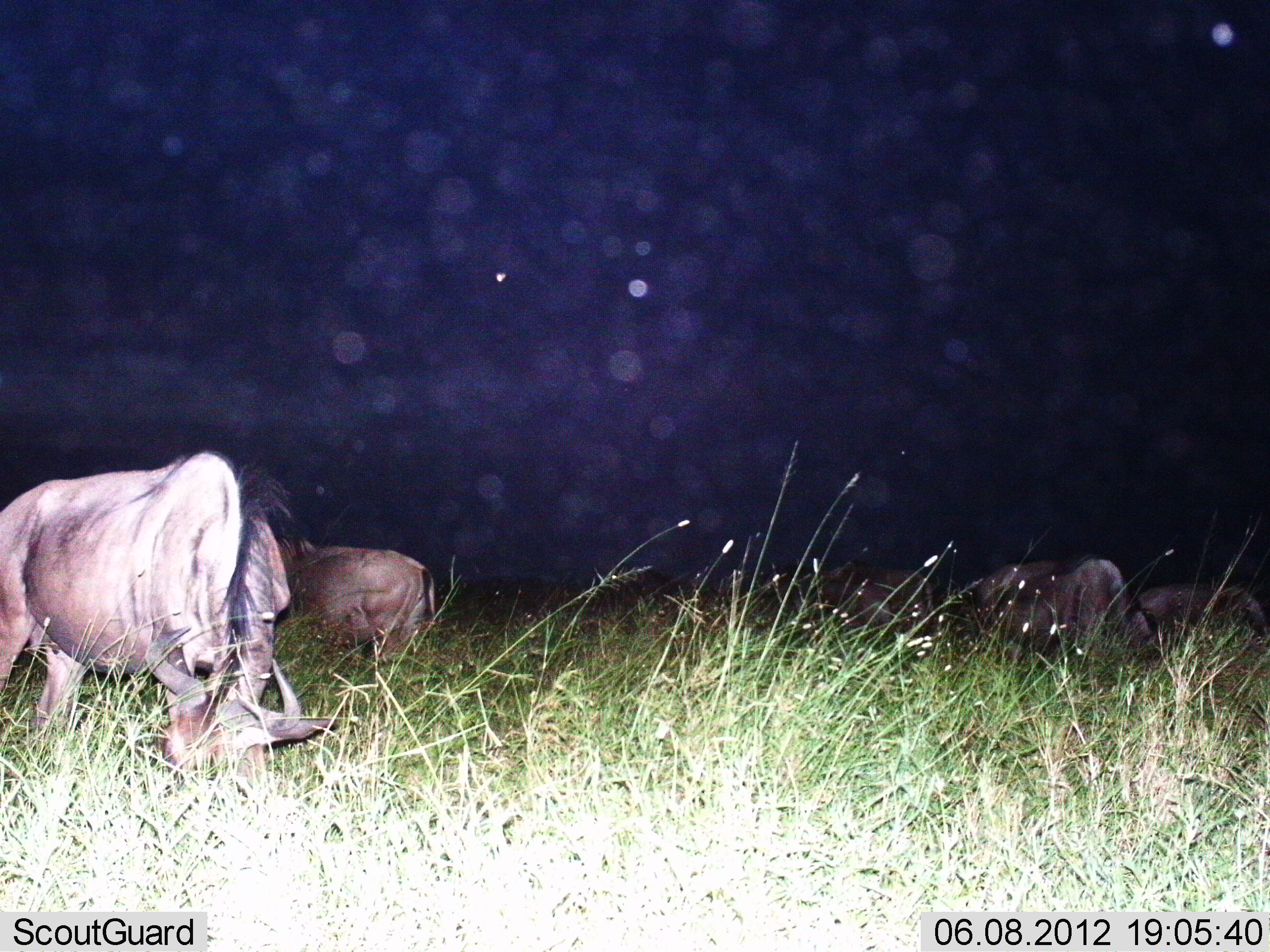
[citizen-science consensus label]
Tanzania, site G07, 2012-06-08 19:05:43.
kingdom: Animalia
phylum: Chordata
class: Mammalia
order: Artiodactyla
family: Bovidae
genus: Connochaetes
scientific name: Connochaetes taurinus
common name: blue wildebeest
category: wildebeest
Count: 5.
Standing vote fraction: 50%.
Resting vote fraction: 0%.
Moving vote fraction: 0%.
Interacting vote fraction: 0%.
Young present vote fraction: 0%.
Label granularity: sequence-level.